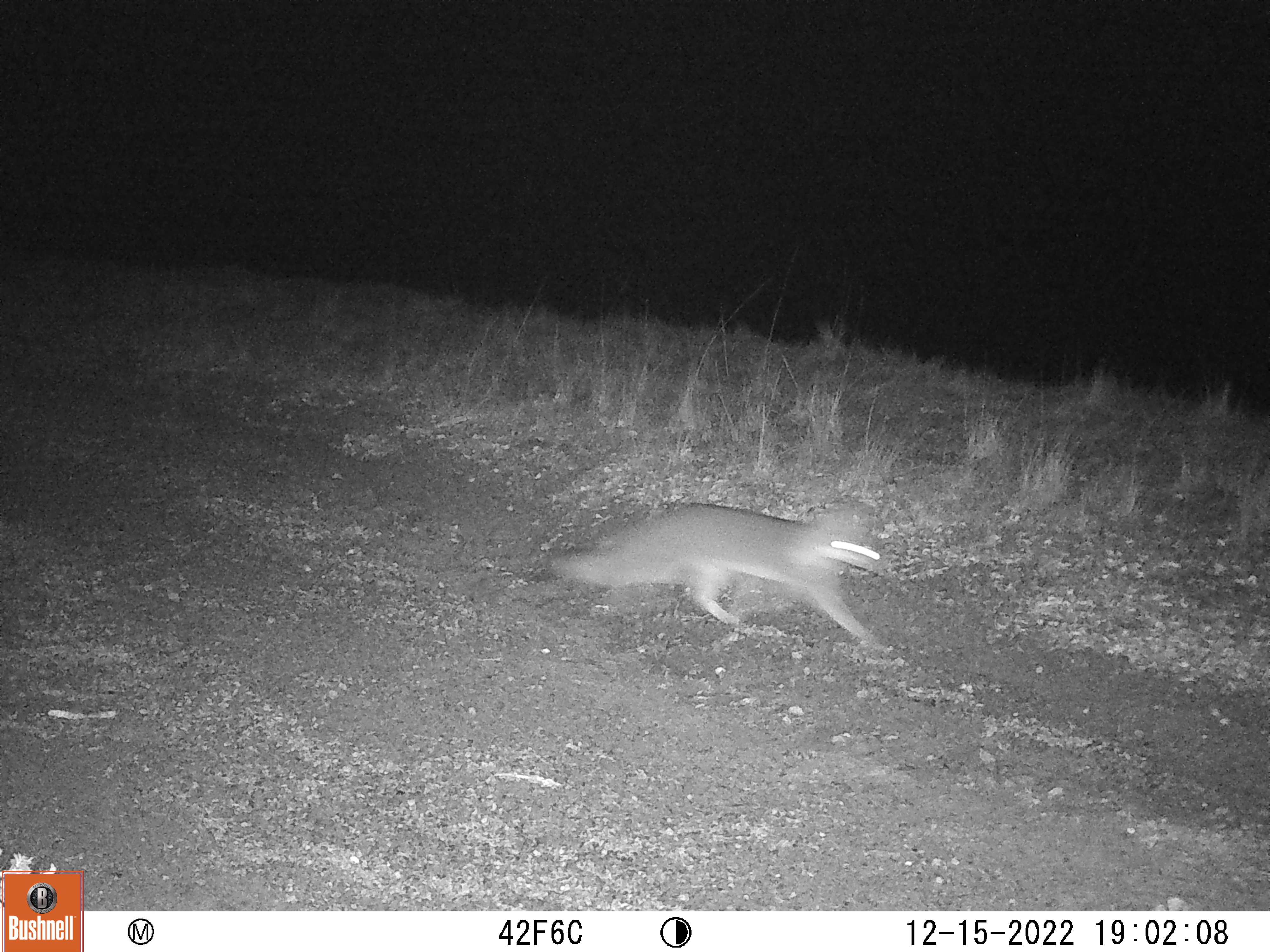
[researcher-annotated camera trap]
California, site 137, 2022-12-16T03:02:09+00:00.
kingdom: Animalia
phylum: Chordata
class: Mammalia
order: Carnivora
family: Canidae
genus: Urocyon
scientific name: Urocyon cinereoargenteus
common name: gray fox